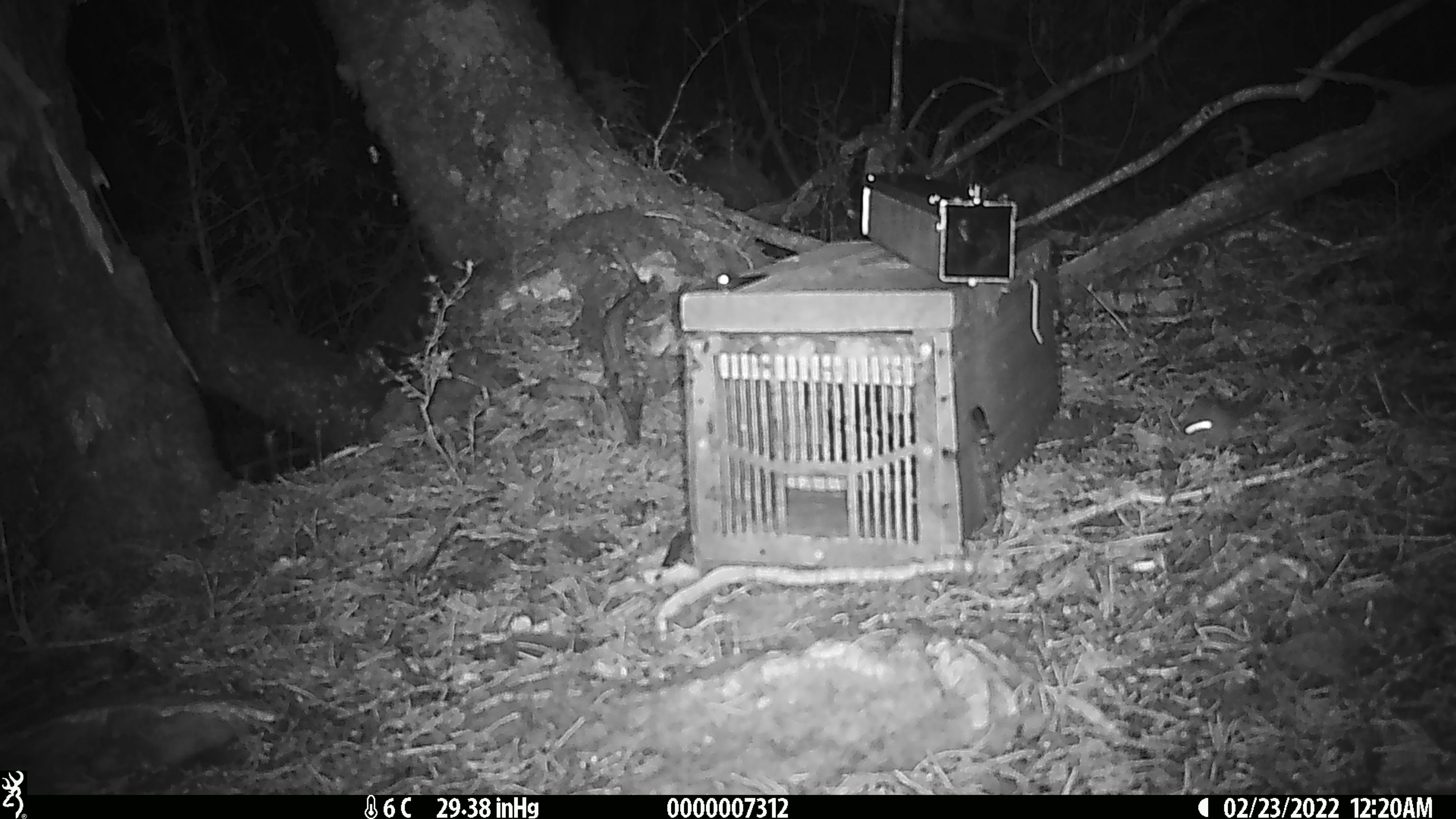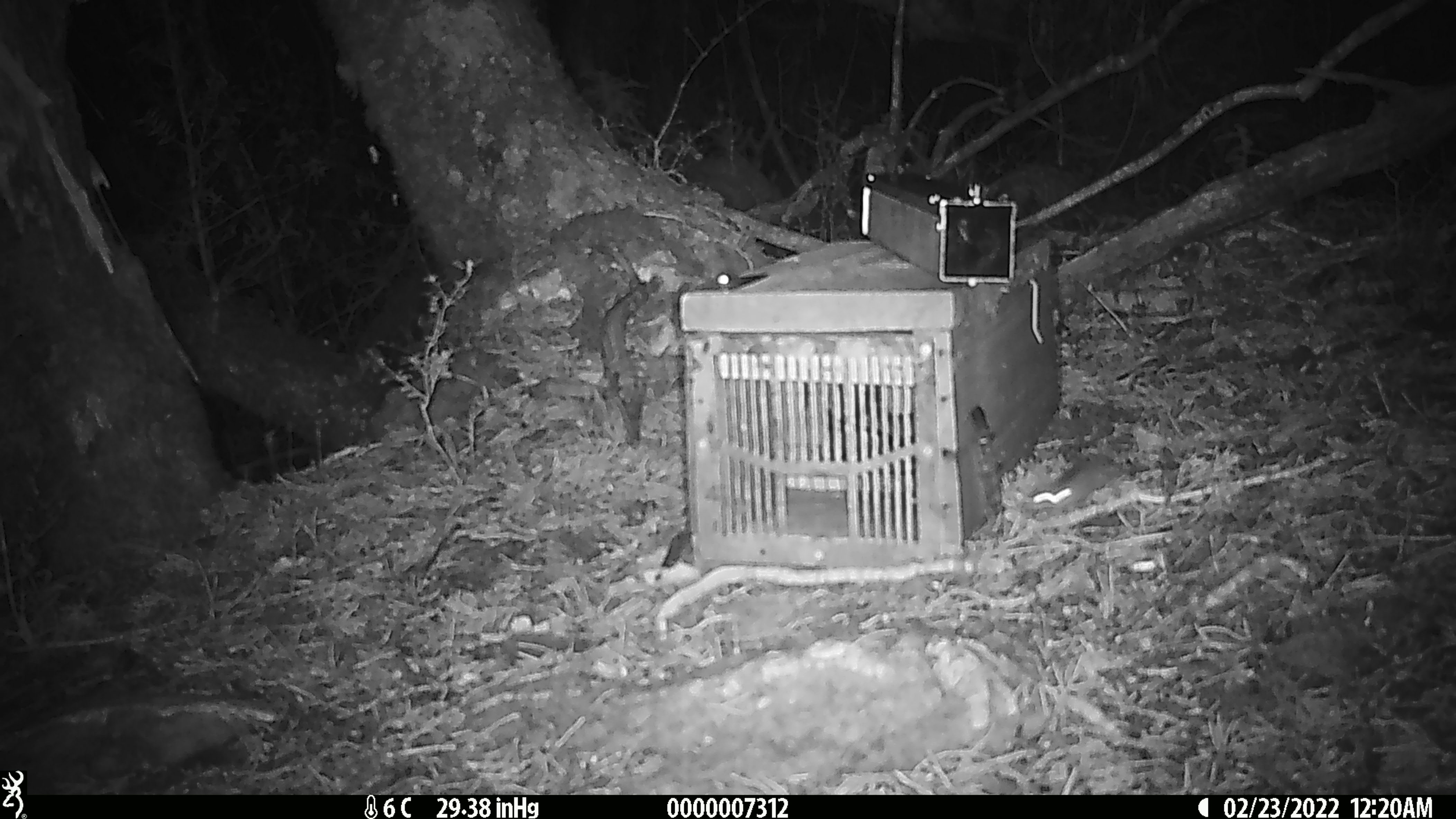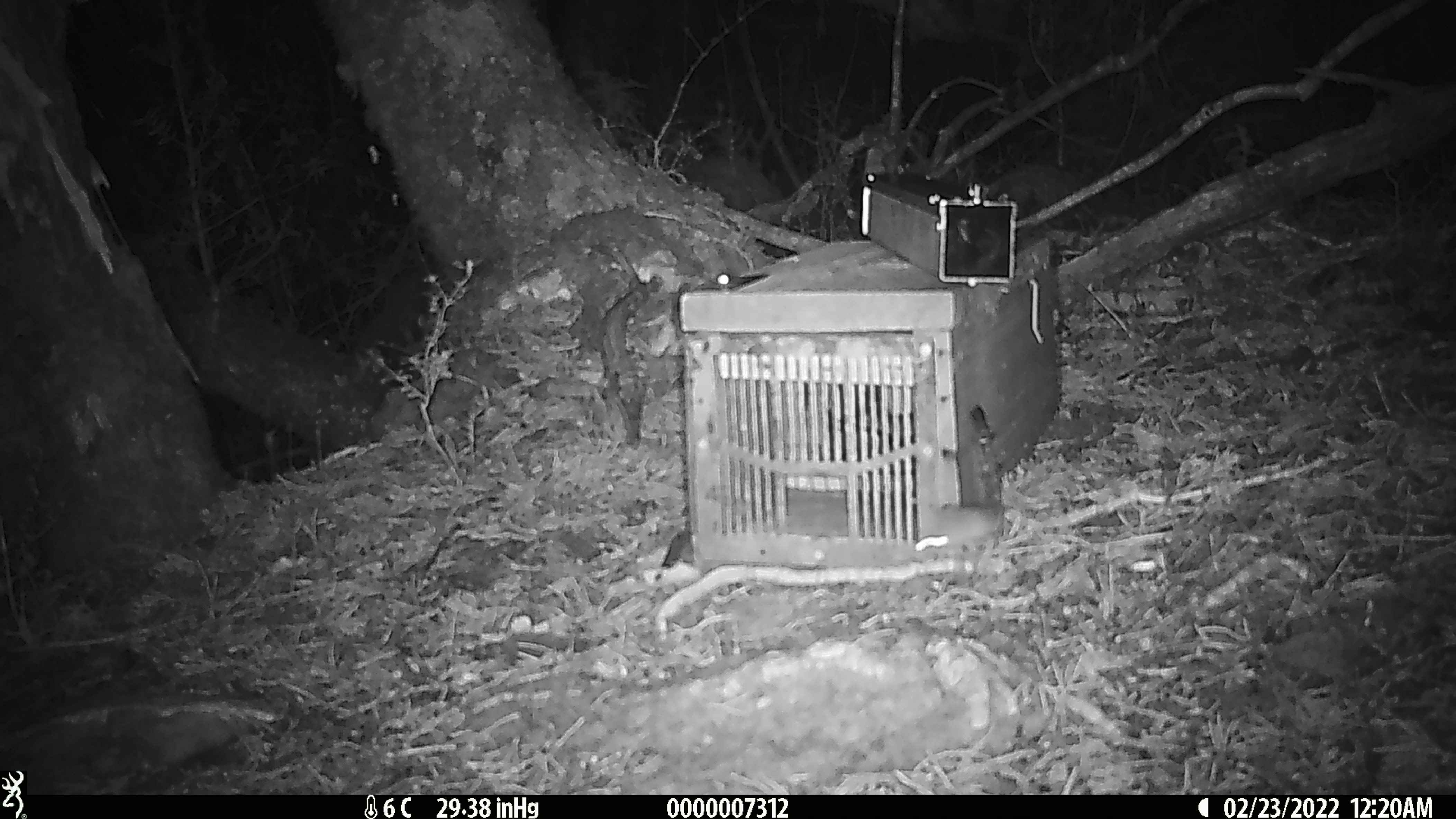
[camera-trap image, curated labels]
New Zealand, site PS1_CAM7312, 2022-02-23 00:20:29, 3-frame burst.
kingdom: Animalia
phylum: Chordata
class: Mammalia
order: Rodentia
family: Muridae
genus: Mus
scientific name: Mus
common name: mouse